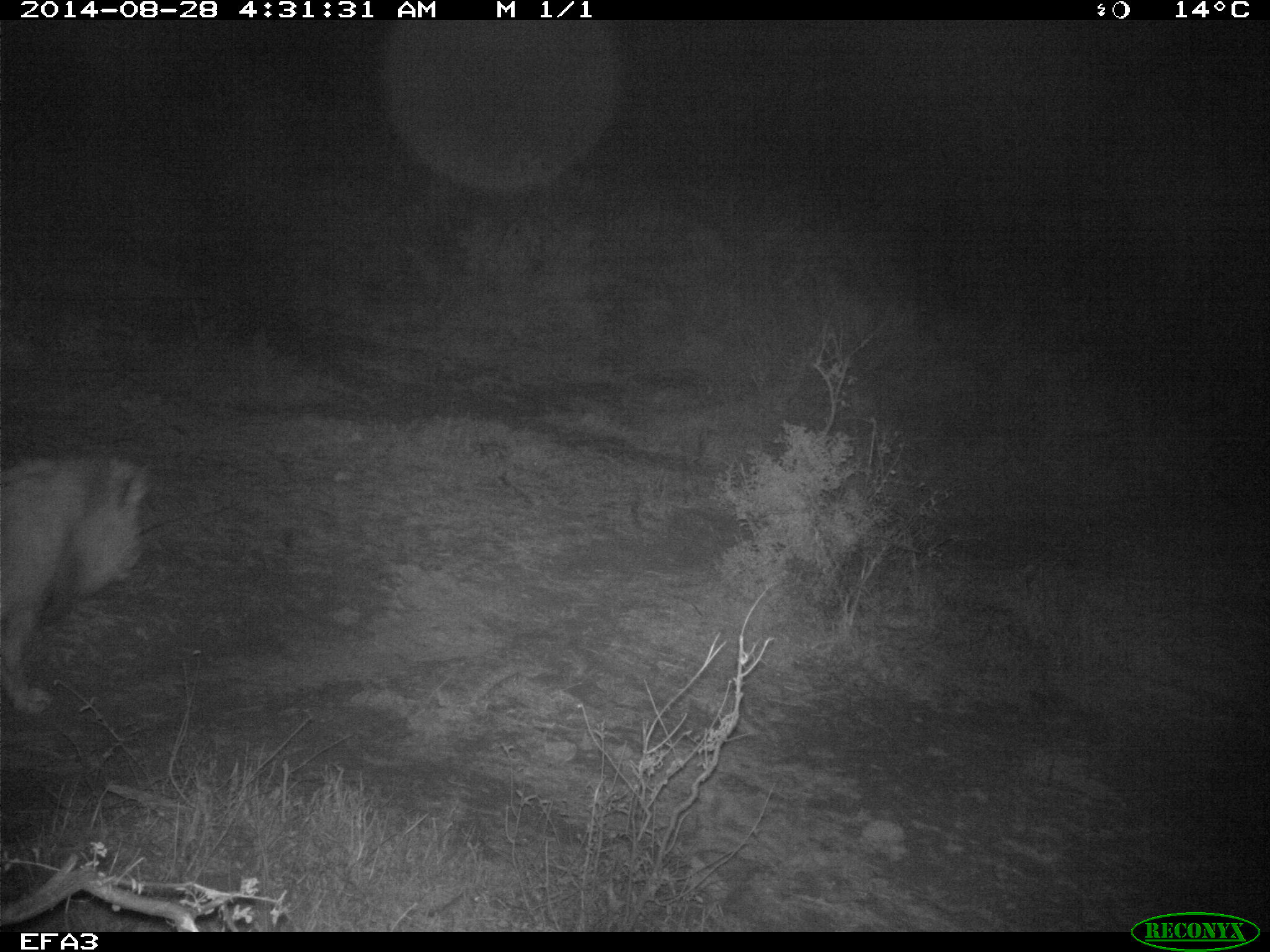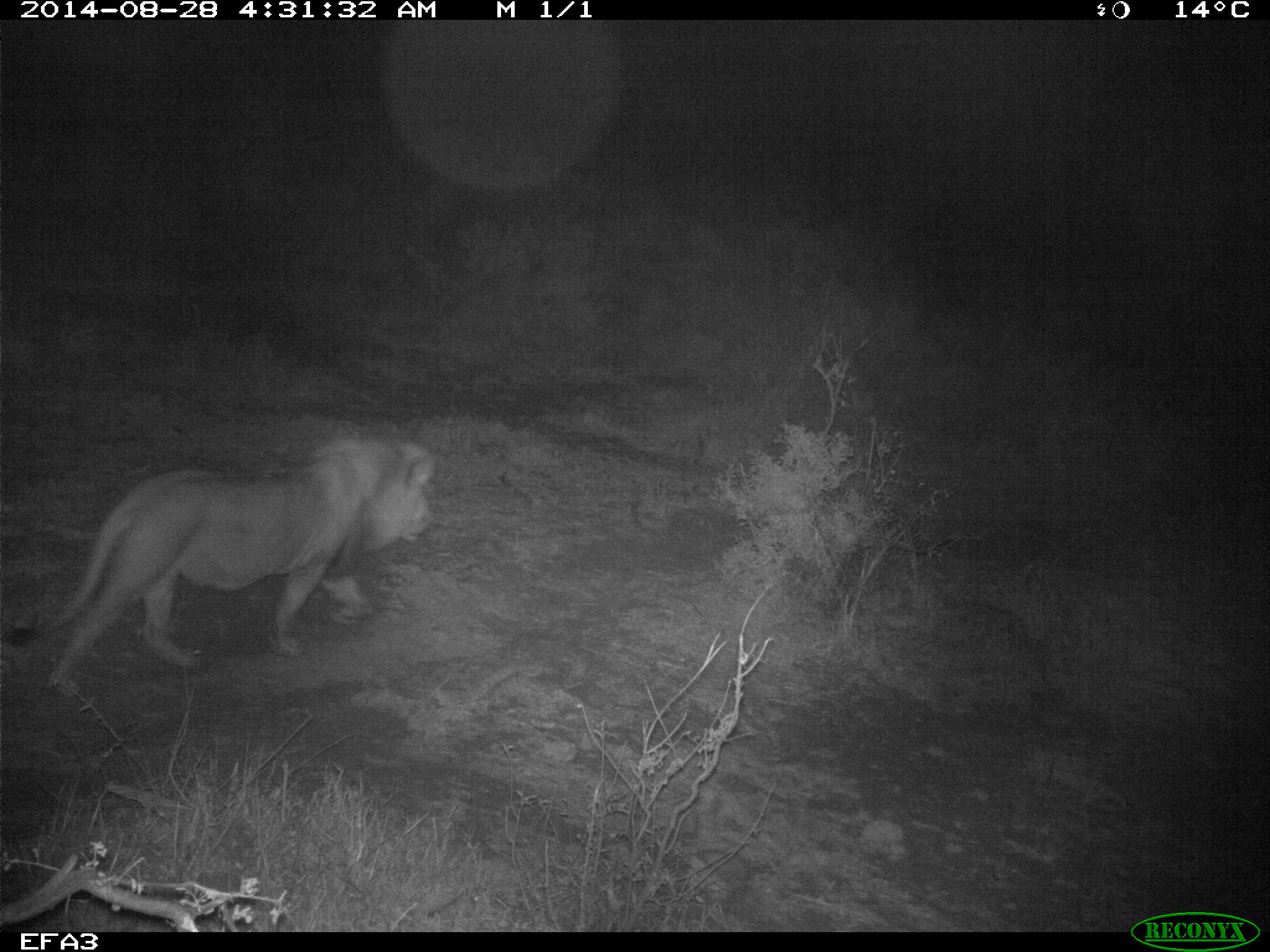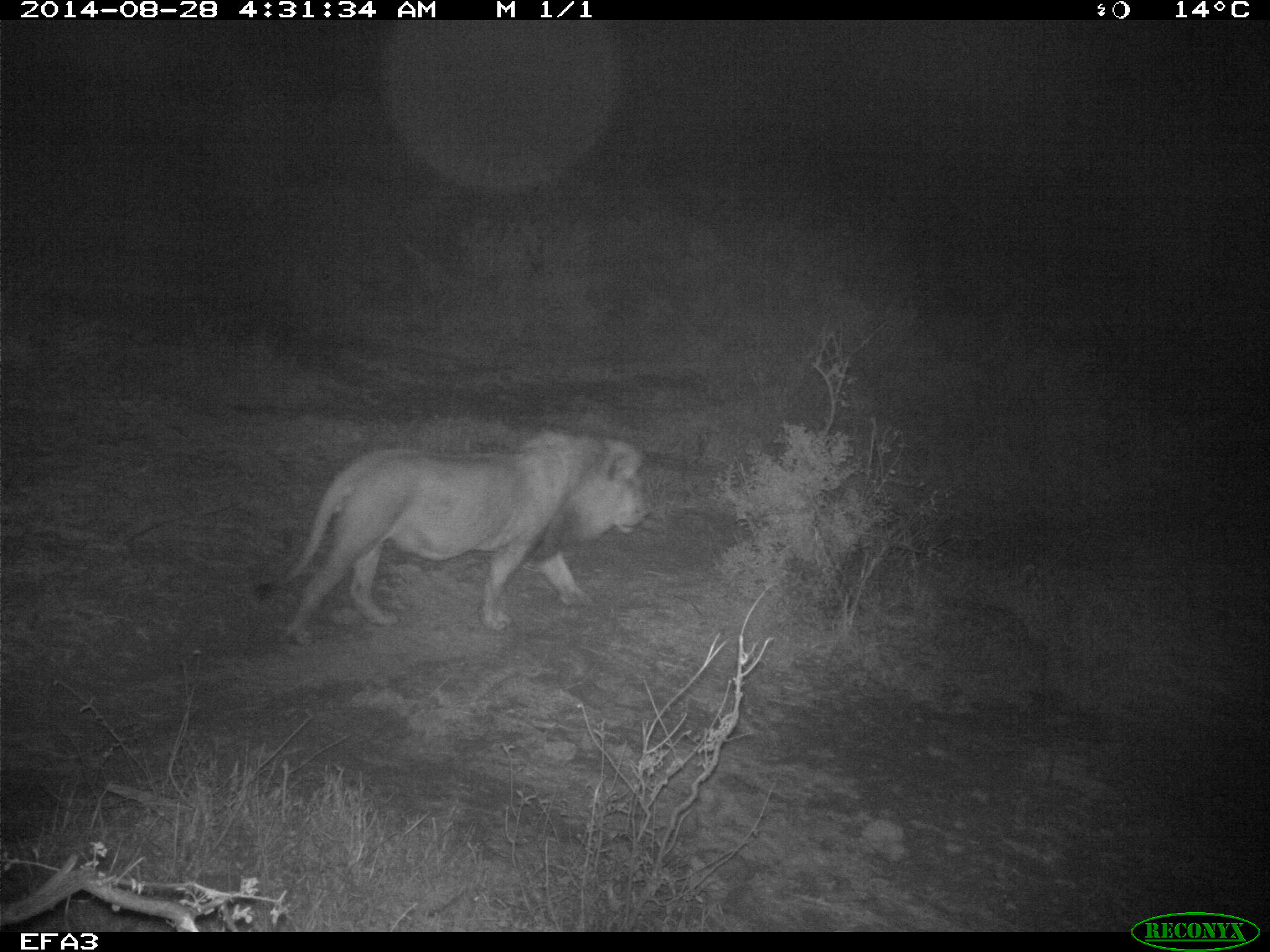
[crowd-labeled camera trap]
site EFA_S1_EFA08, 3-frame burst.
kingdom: Animalia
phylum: Chordata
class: Mammalia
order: Carnivora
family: Felidae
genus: Panthera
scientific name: Panthera leo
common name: lion male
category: lionmale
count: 1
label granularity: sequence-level